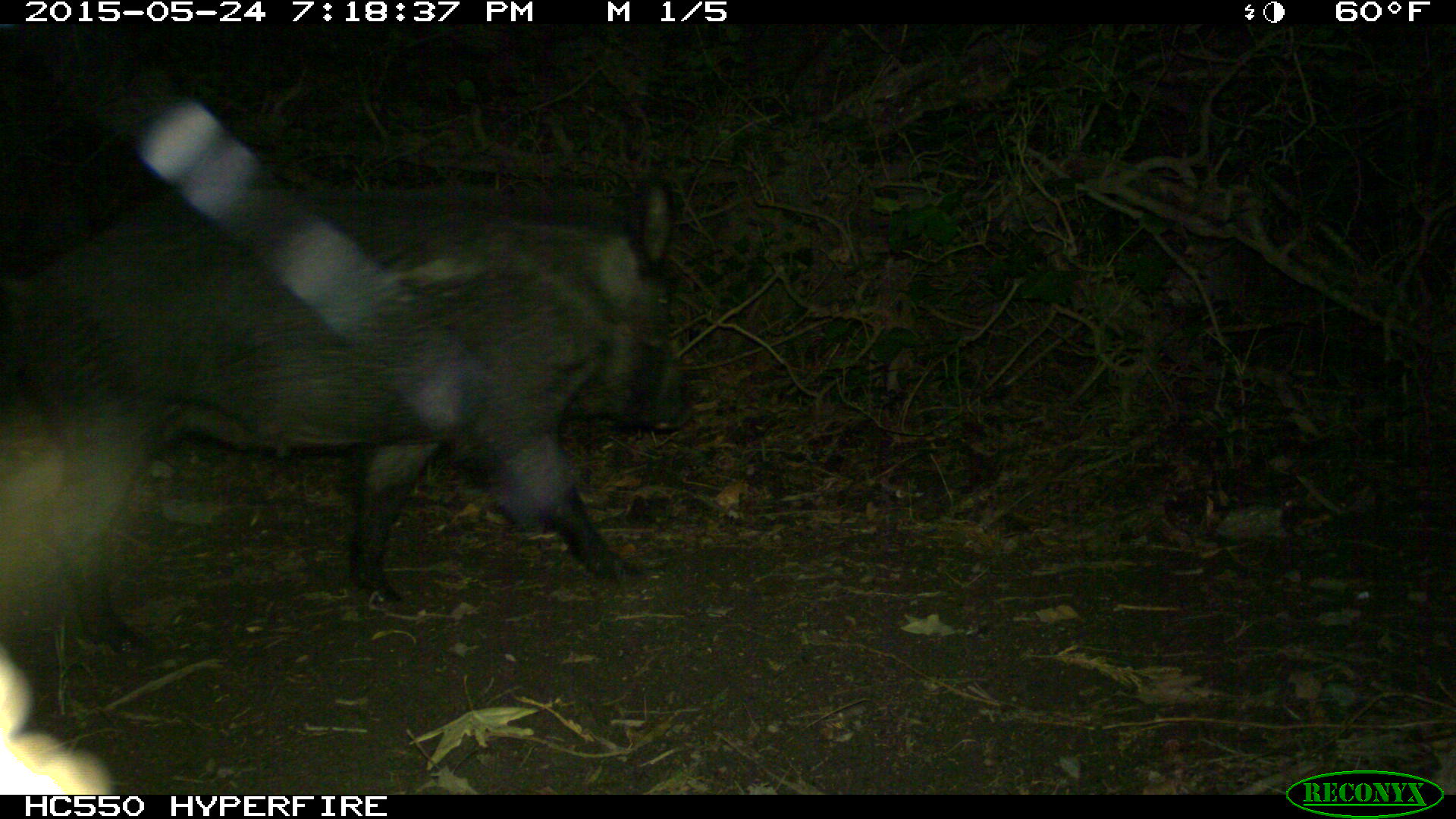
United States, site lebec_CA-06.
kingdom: Animalia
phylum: Chordata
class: Mammalia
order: Artiodactyla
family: Suidae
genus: Sus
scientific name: Sus scrofa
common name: wild boar